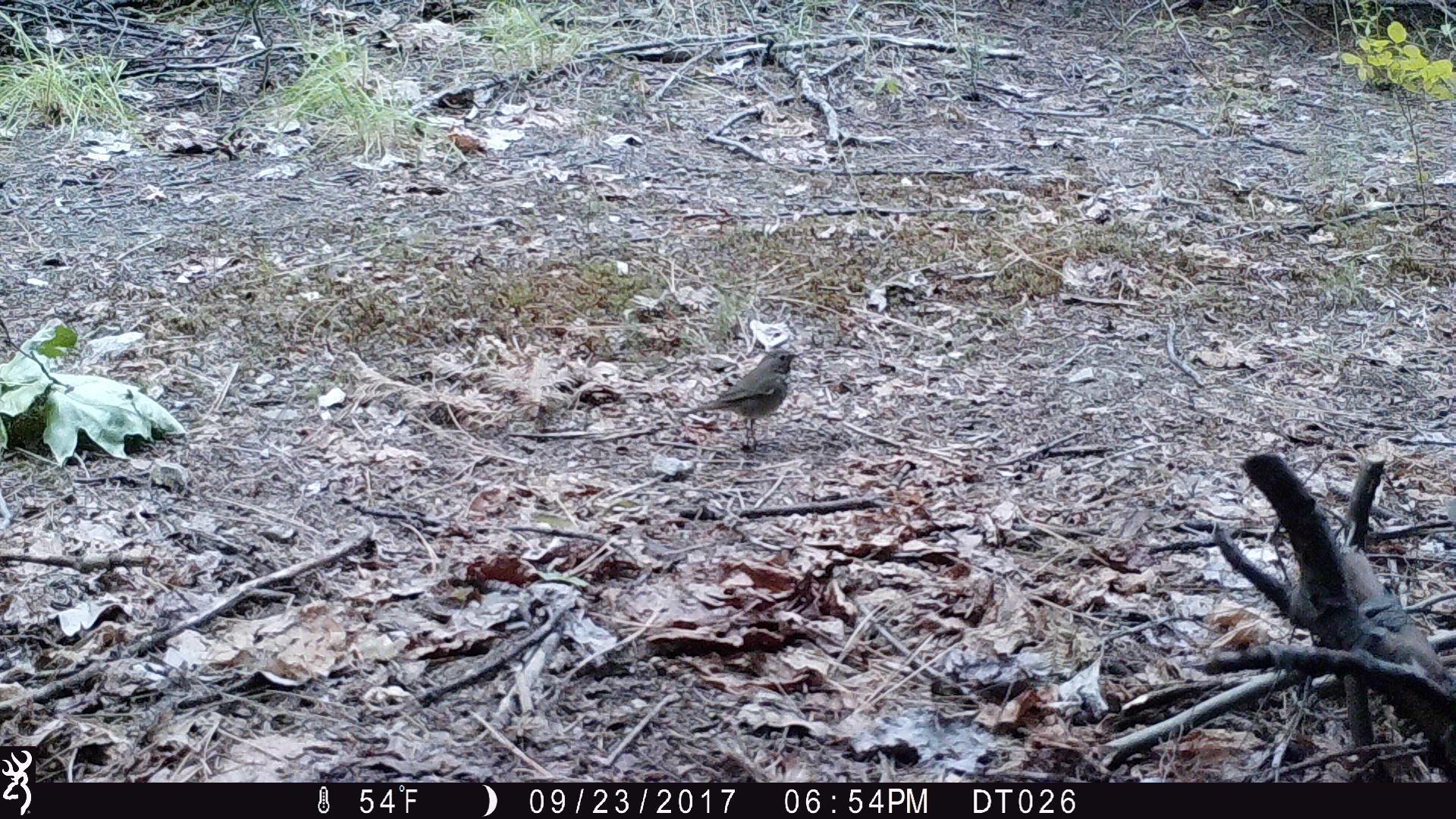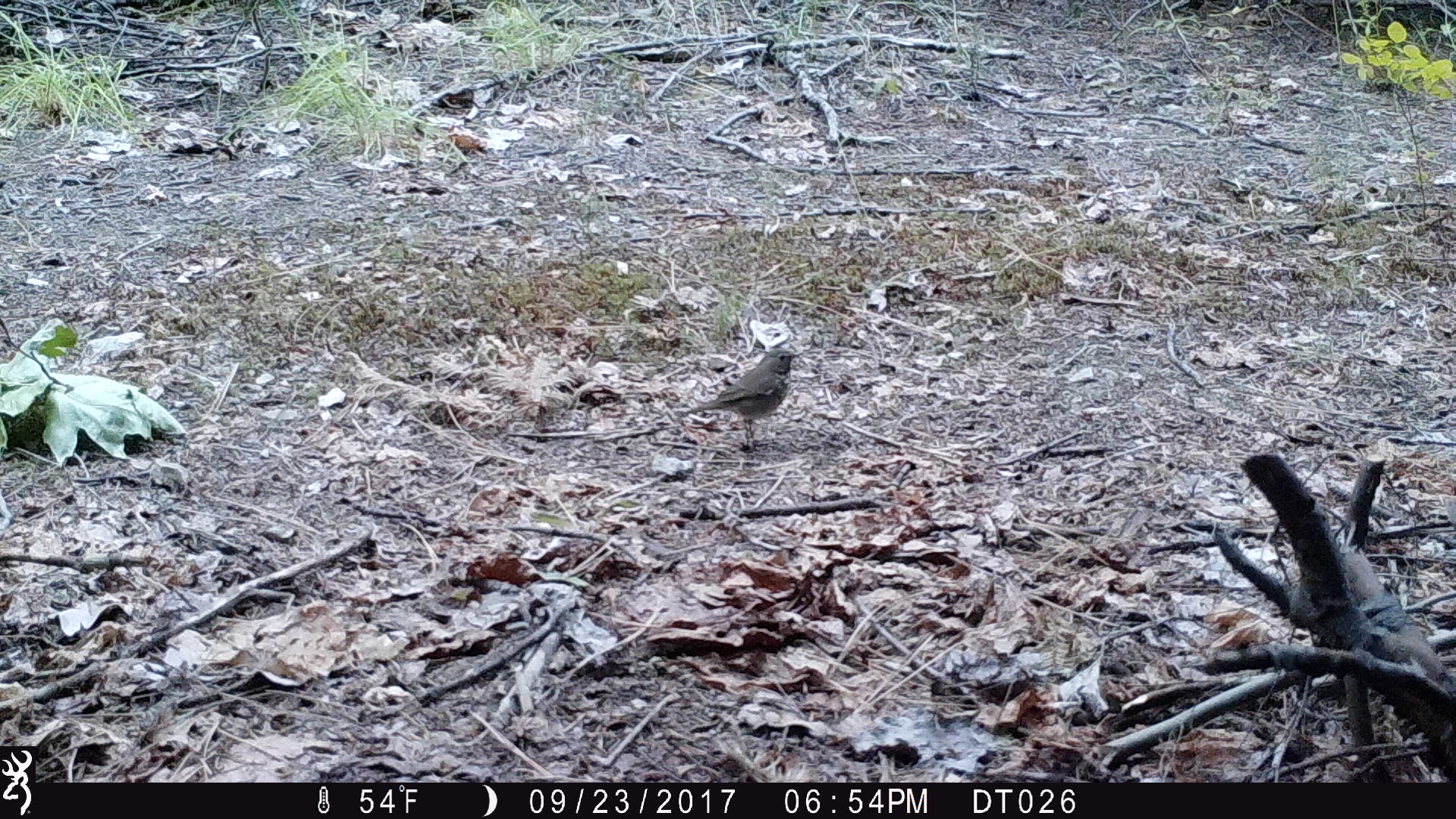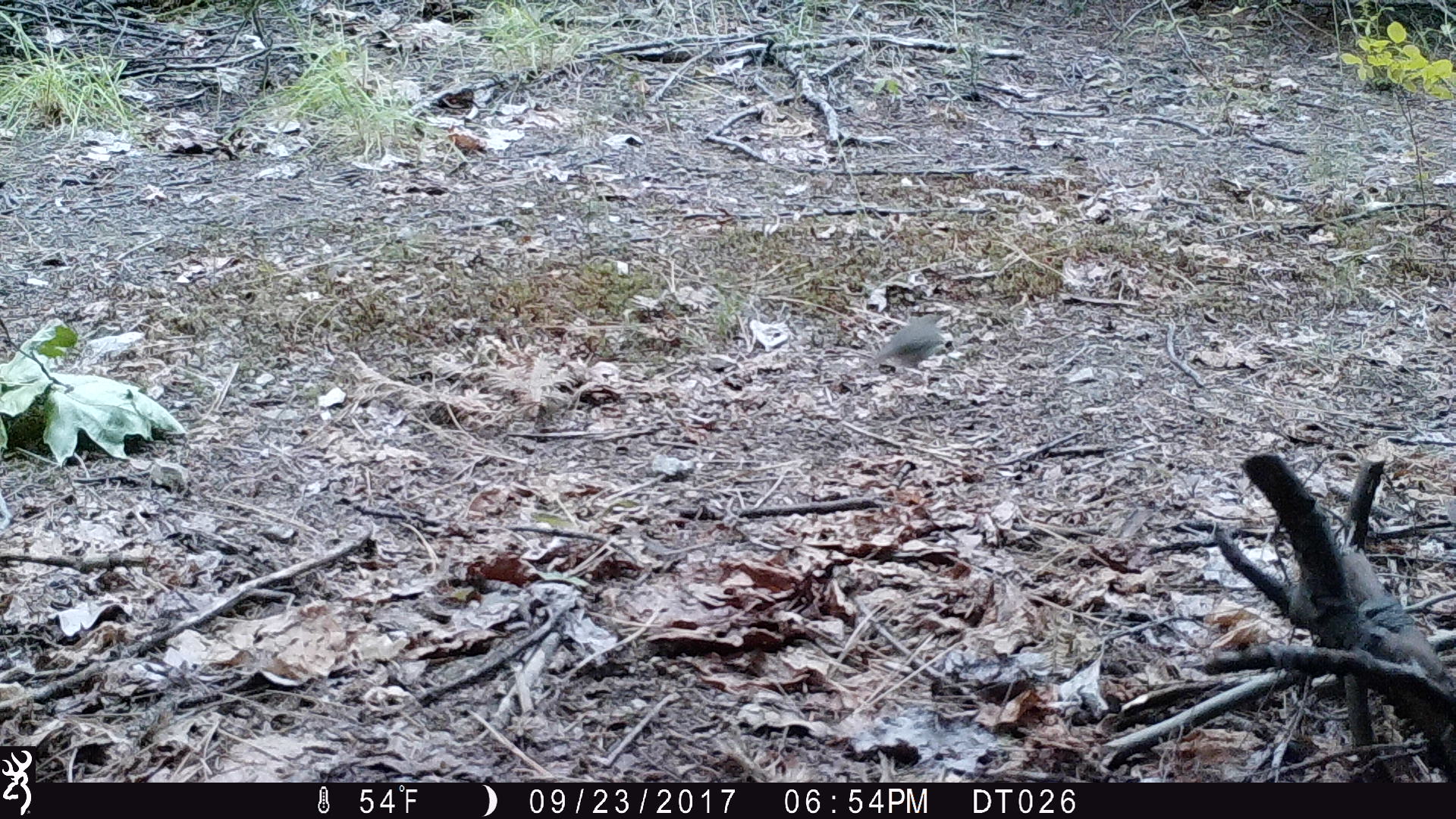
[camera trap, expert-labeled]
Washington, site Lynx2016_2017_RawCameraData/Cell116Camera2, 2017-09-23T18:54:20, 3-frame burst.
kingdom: Animalia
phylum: Chordata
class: Aves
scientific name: Aves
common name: birds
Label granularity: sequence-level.